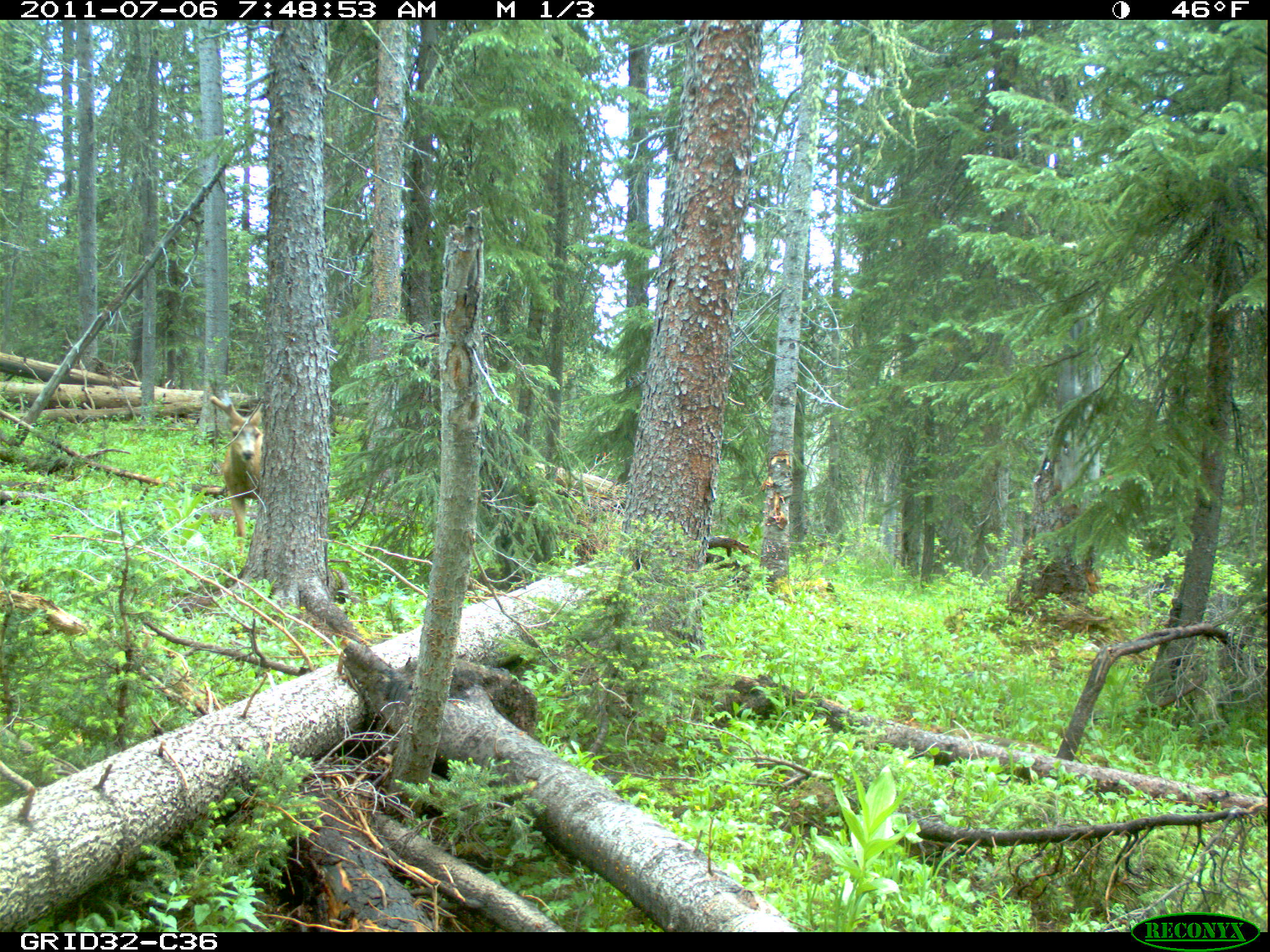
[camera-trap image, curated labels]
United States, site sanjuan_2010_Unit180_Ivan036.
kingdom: Animalia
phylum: Chordata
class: Mammalia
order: Artiodactyla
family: Cervidae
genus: Odocoileus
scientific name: Odocoileus hemionus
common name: mule deer